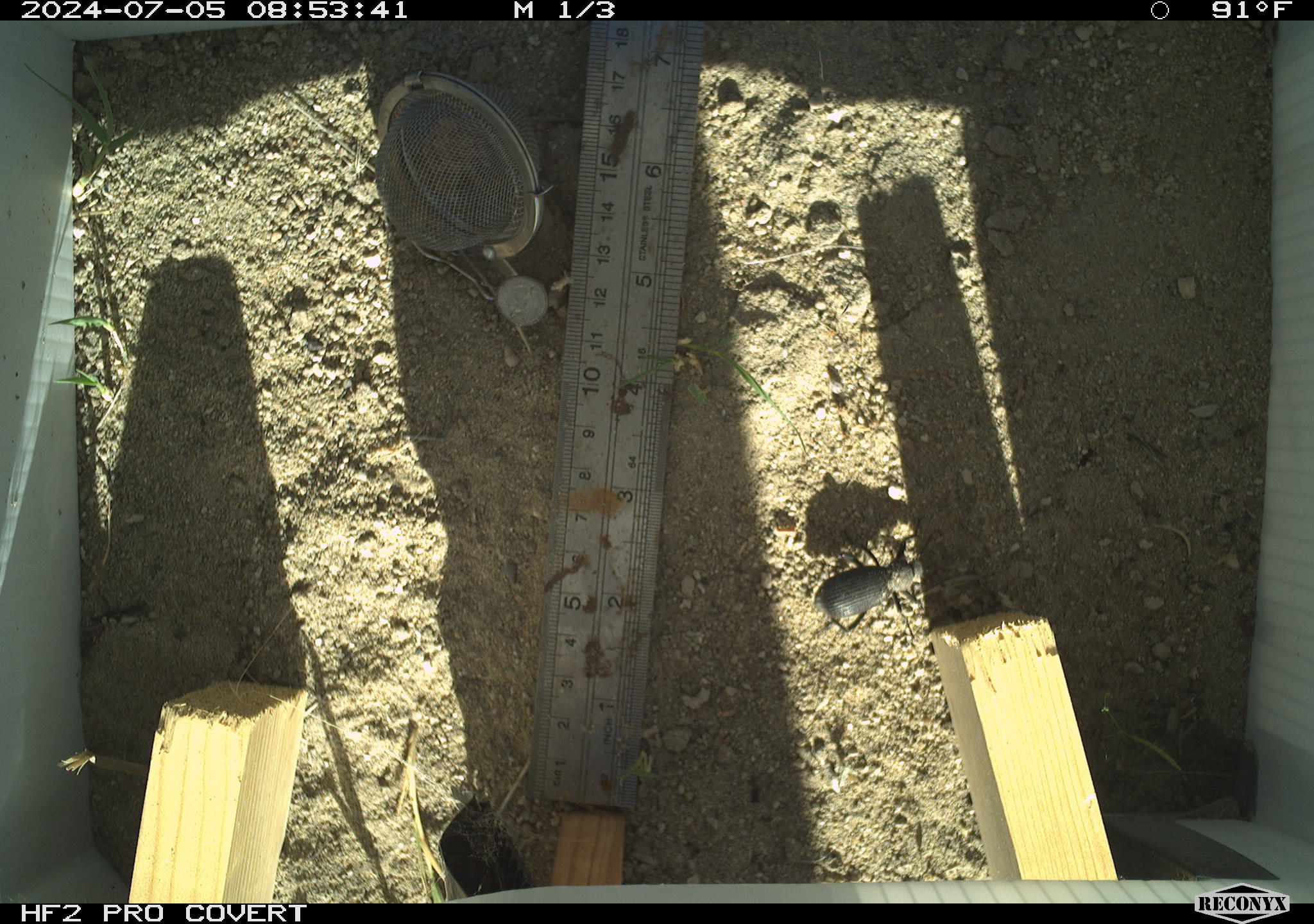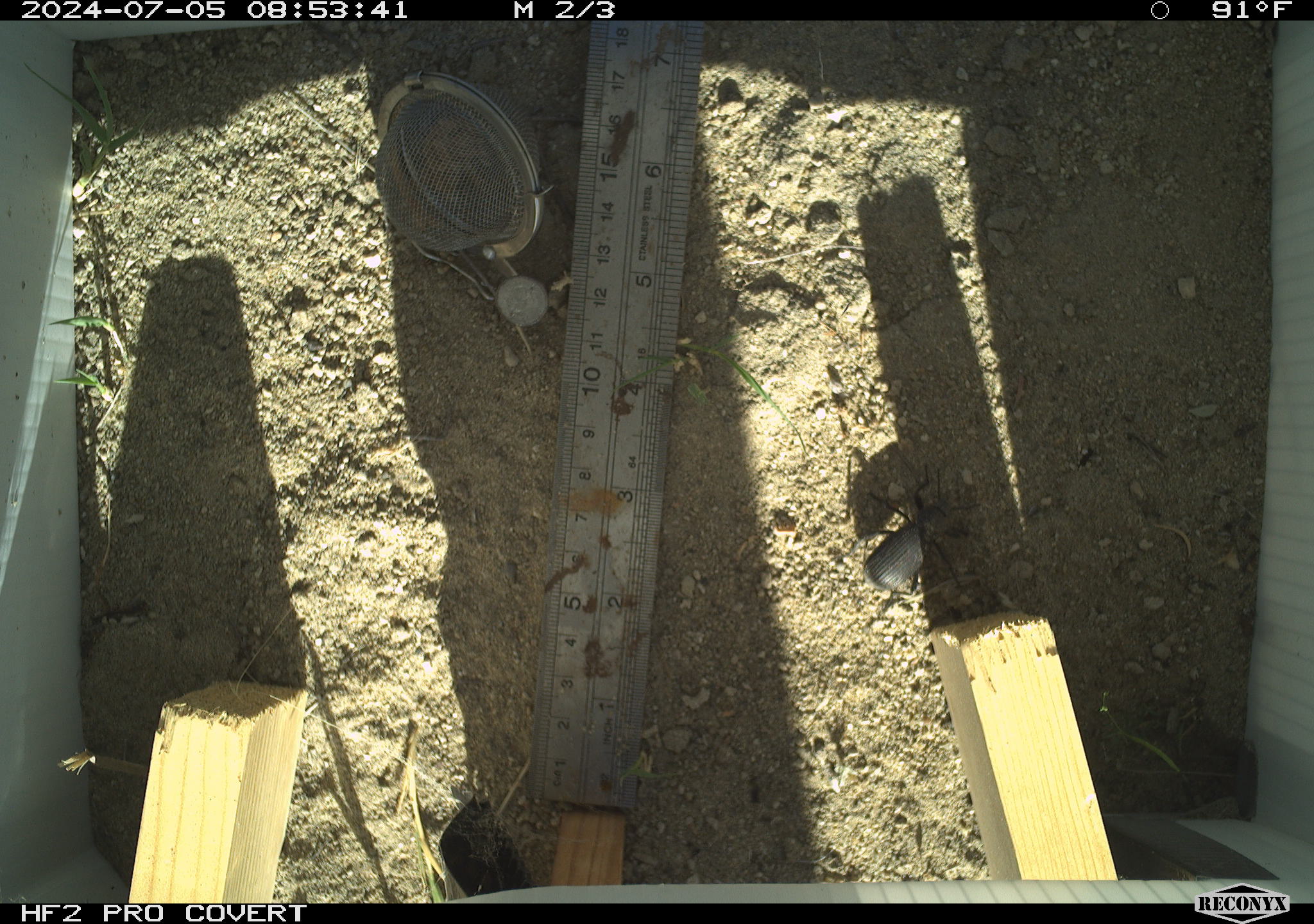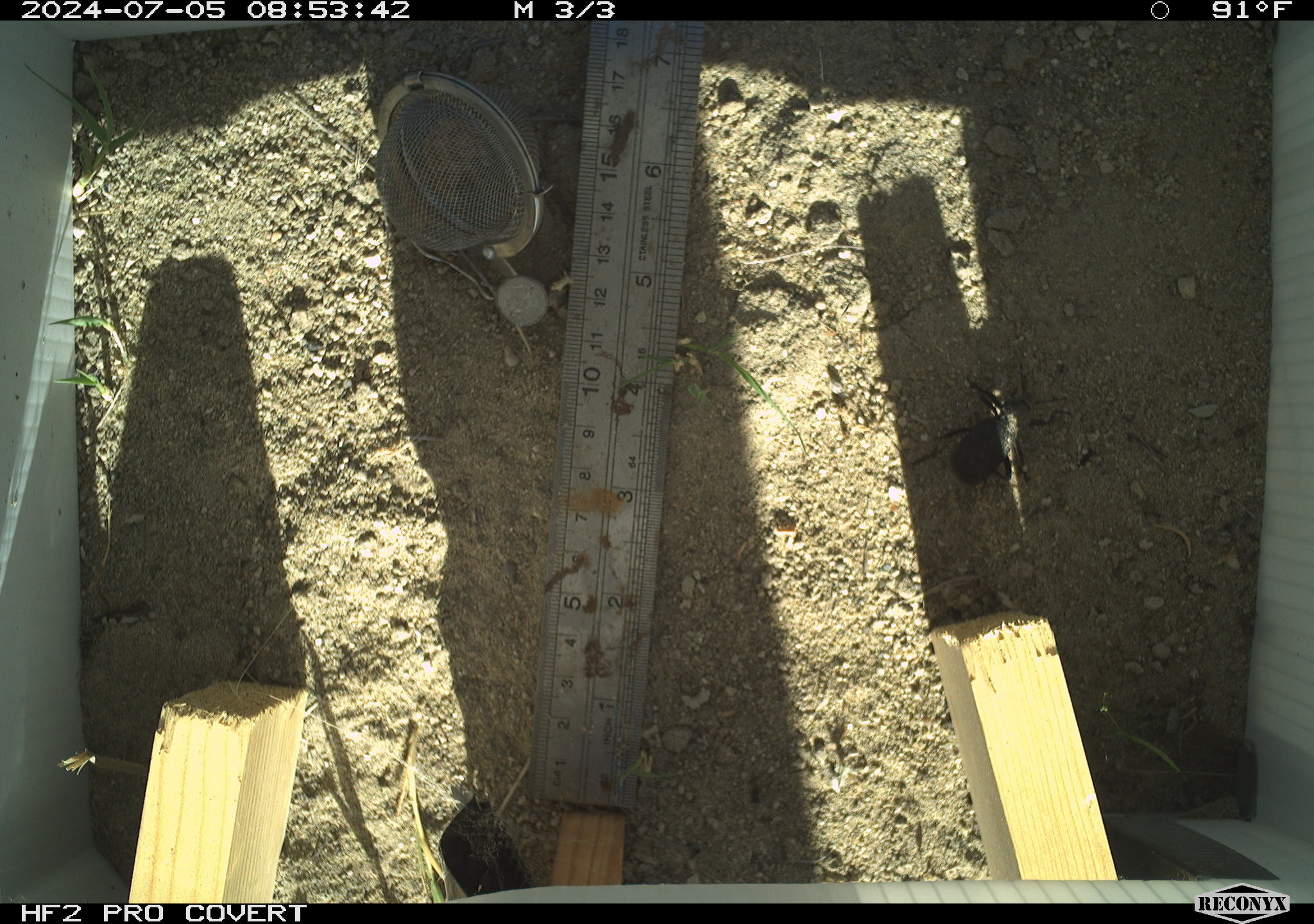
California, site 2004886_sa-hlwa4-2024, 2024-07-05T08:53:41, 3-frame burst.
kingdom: Animalia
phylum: Arthropoda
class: Insecta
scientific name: Insecta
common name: insect